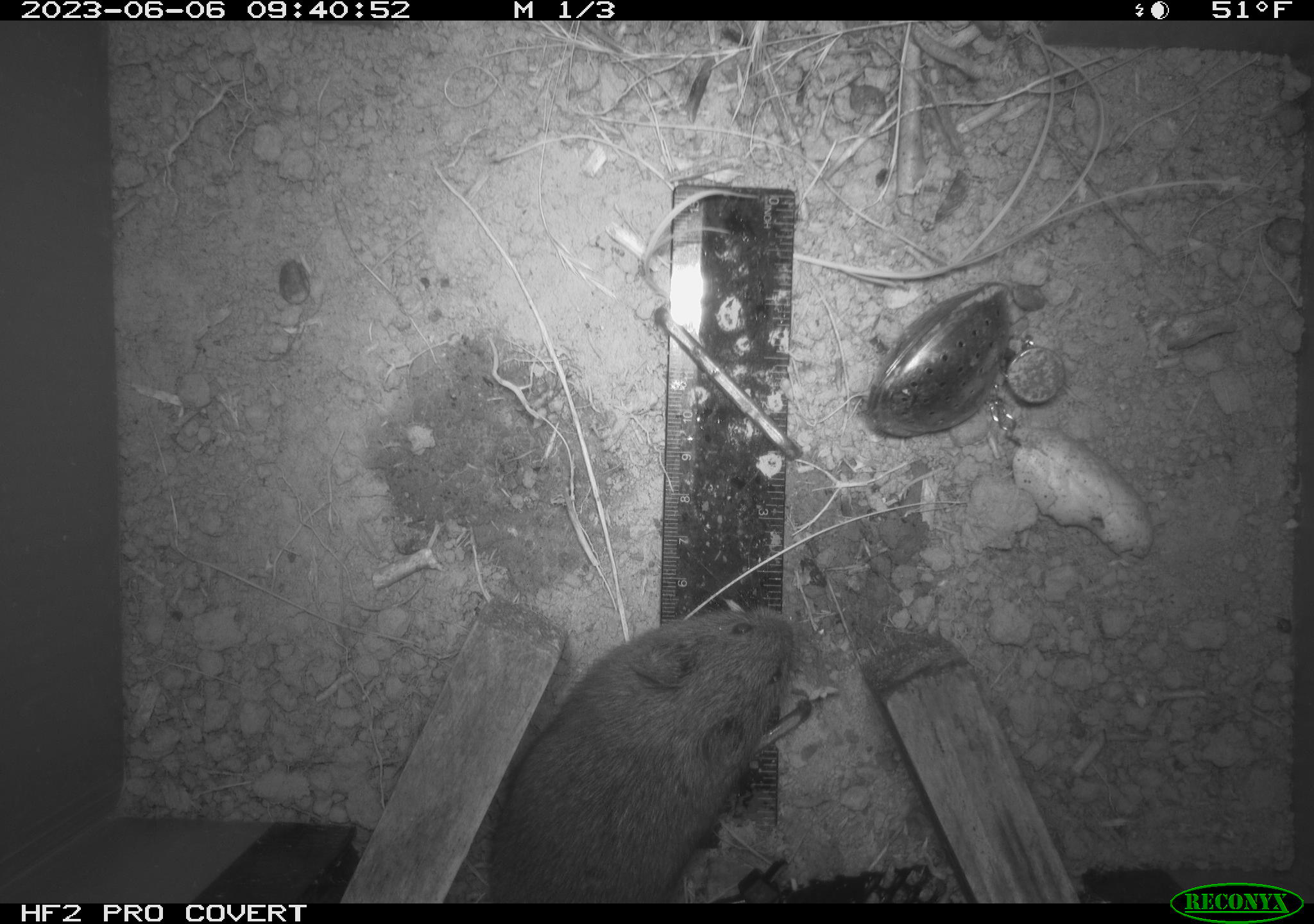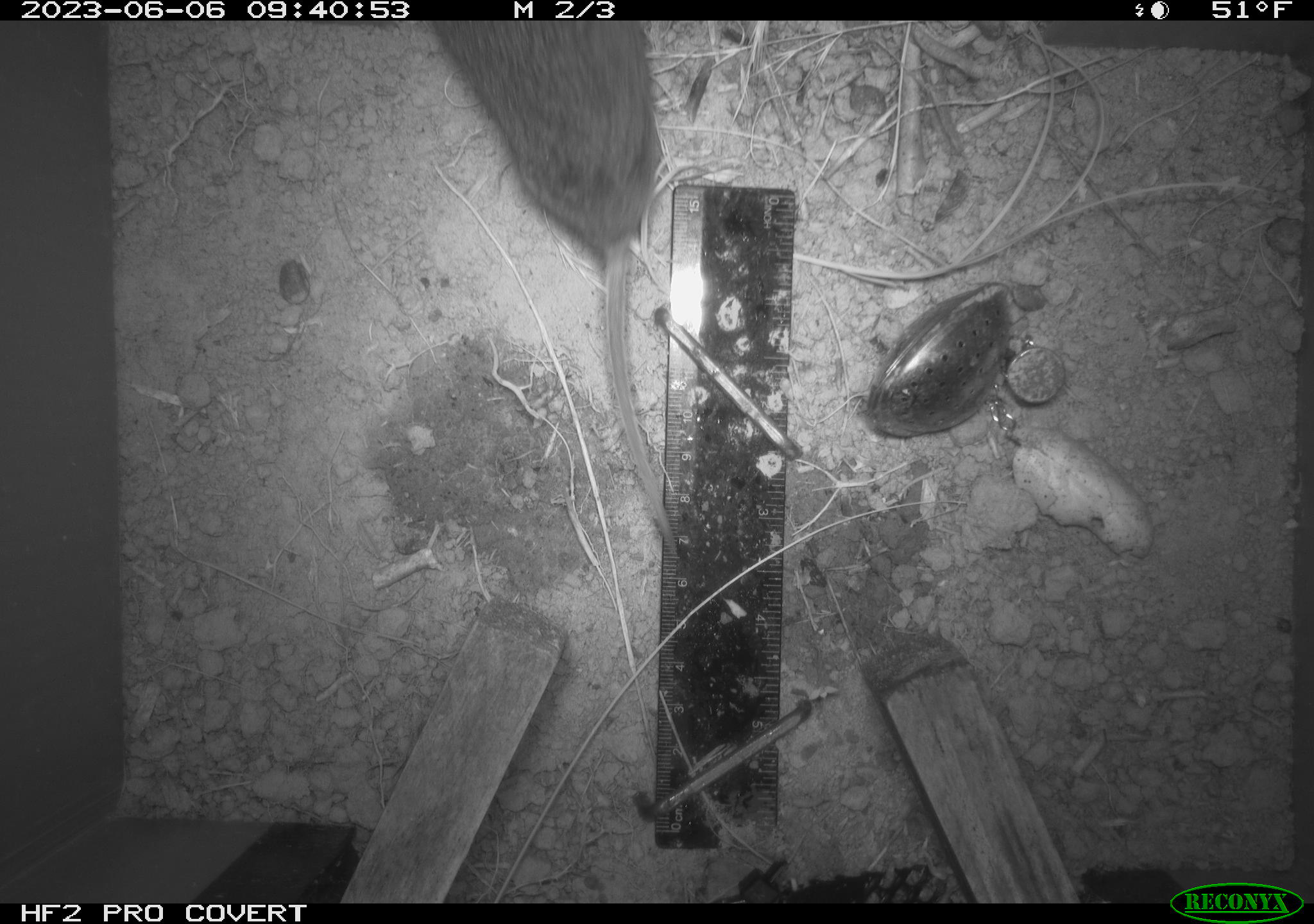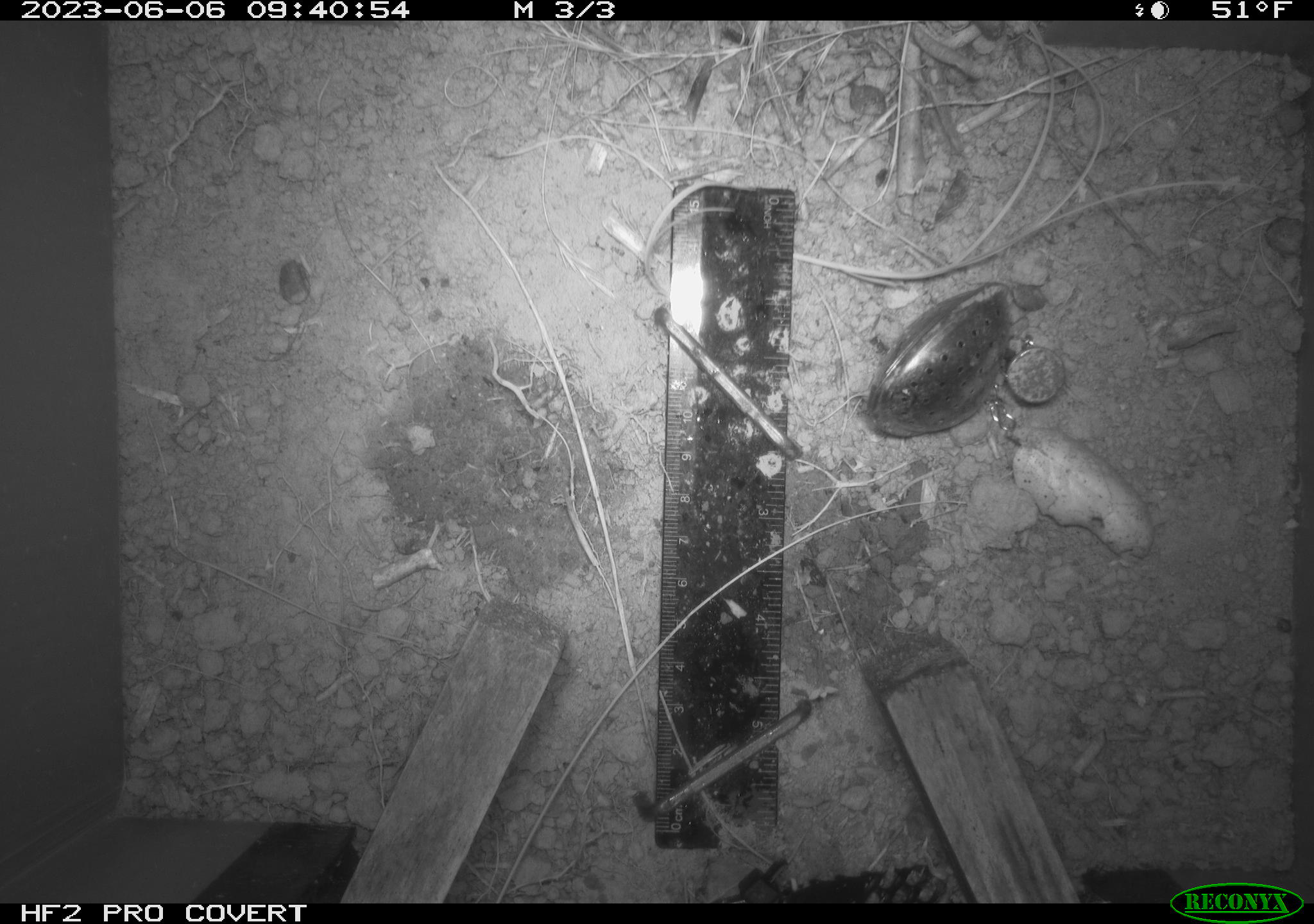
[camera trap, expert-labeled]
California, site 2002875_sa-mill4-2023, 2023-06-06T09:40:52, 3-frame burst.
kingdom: Animalia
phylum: Chordata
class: Mammalia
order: Rodentia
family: Cricetidae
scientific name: Arvicolinae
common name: voles, lemmings, and muskrats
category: arvicolinae subfamily